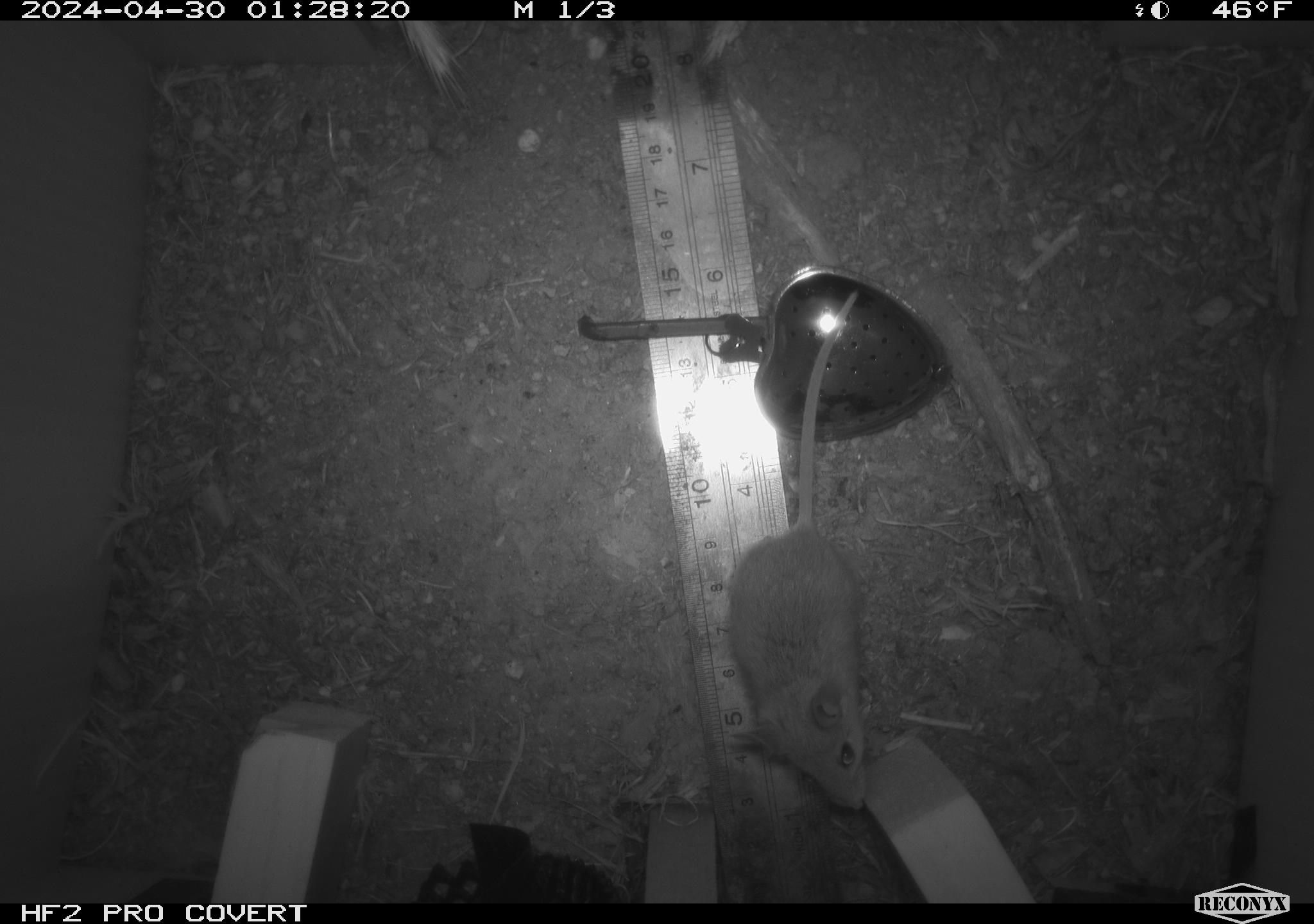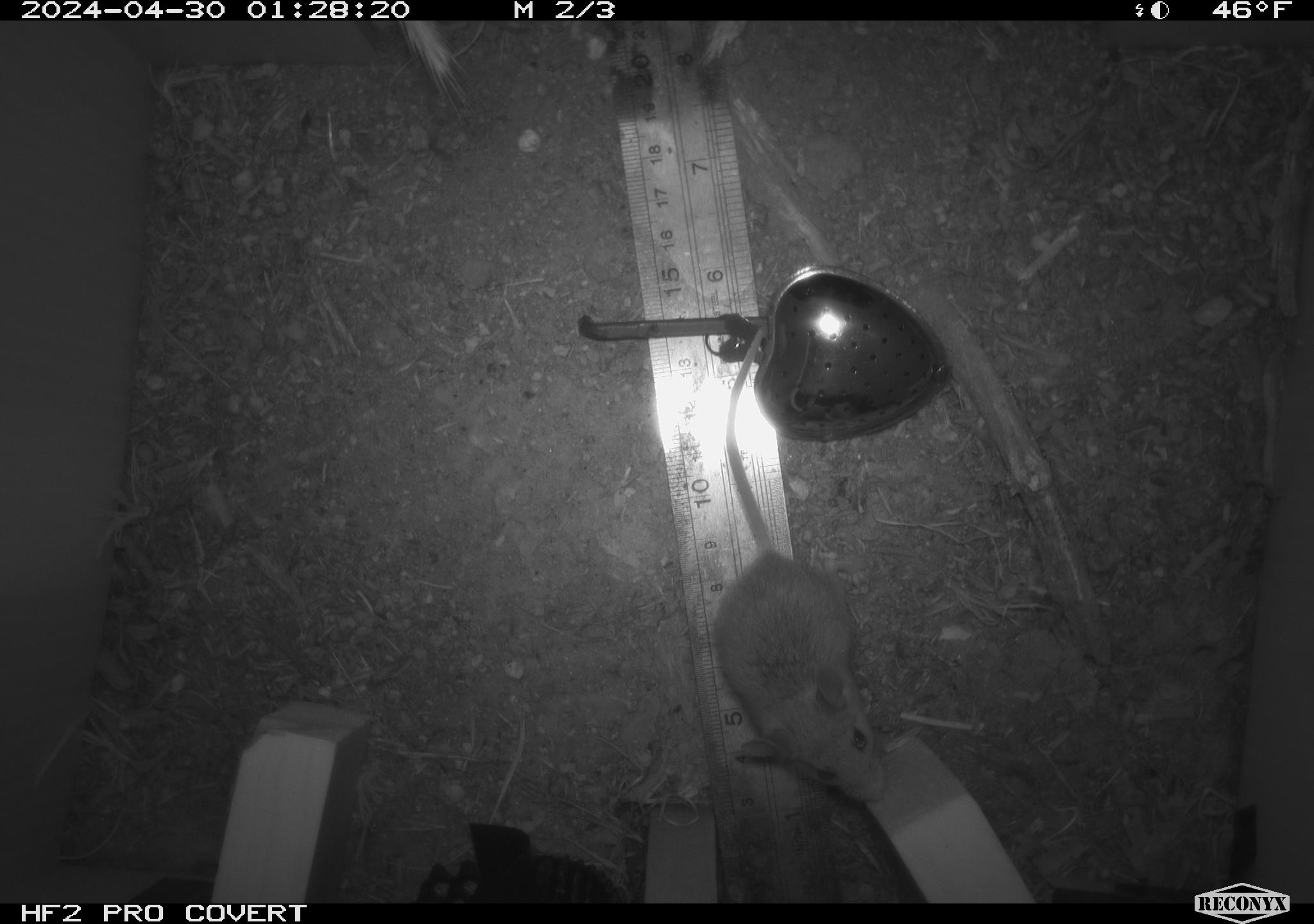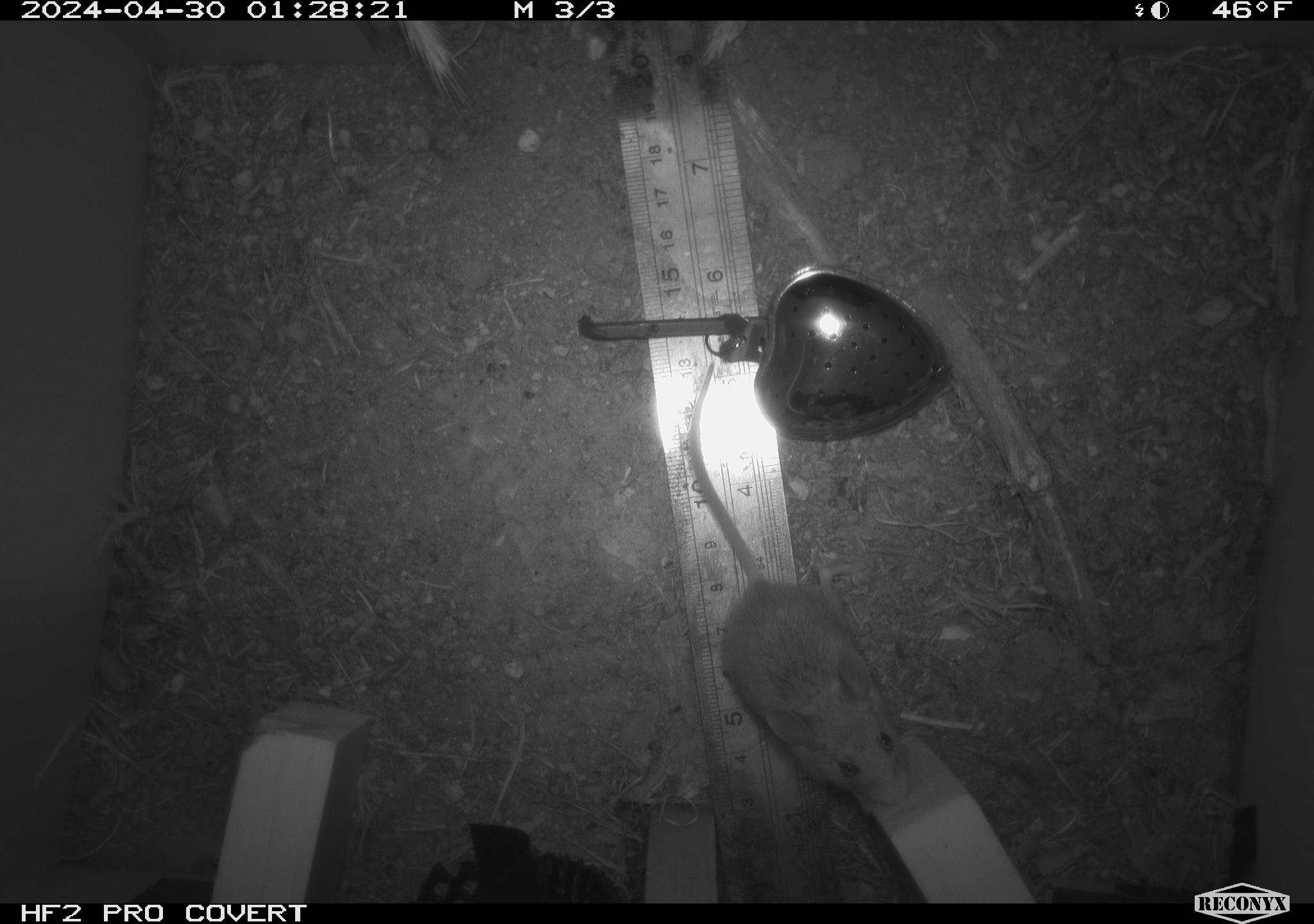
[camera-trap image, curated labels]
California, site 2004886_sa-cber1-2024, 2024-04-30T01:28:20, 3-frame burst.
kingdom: Animalia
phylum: Chordata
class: Mammalia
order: Rodentia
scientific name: Rodentia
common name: mouse species